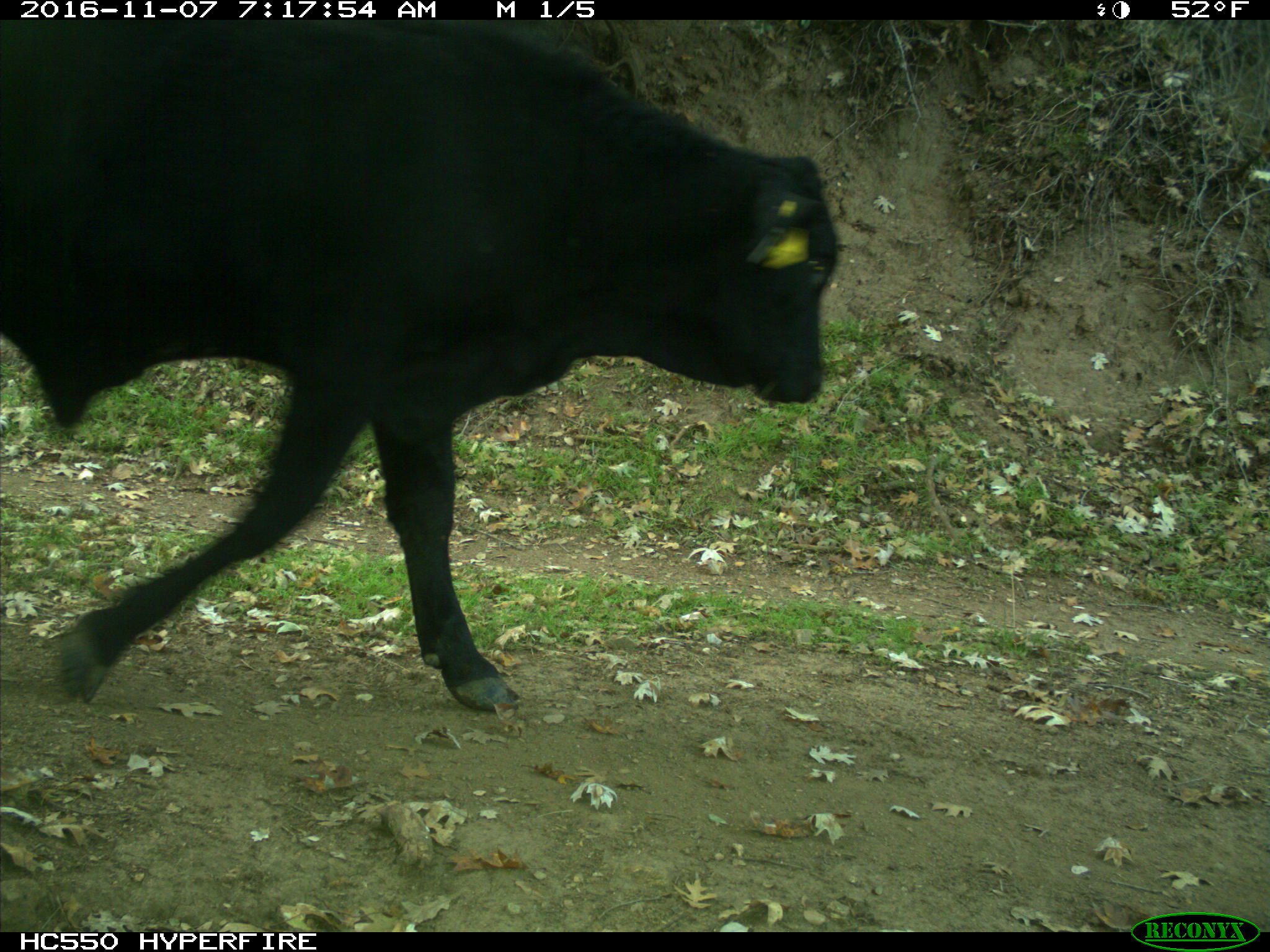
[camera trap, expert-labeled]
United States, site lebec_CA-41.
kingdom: Animalia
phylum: Chordata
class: Mammalia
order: Artiodactyla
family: Bovidae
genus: Bos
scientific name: Bos taurus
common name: domestic cow